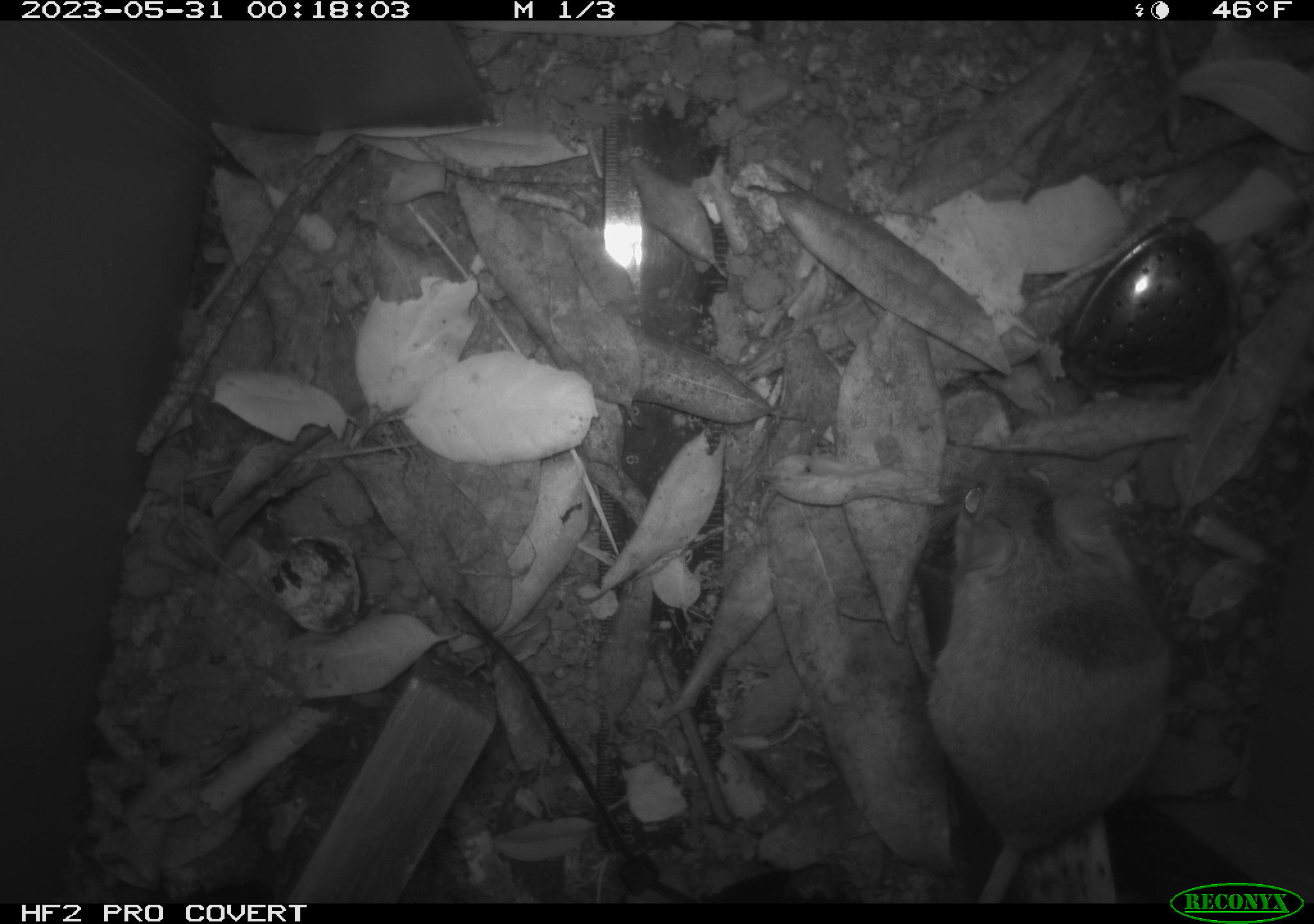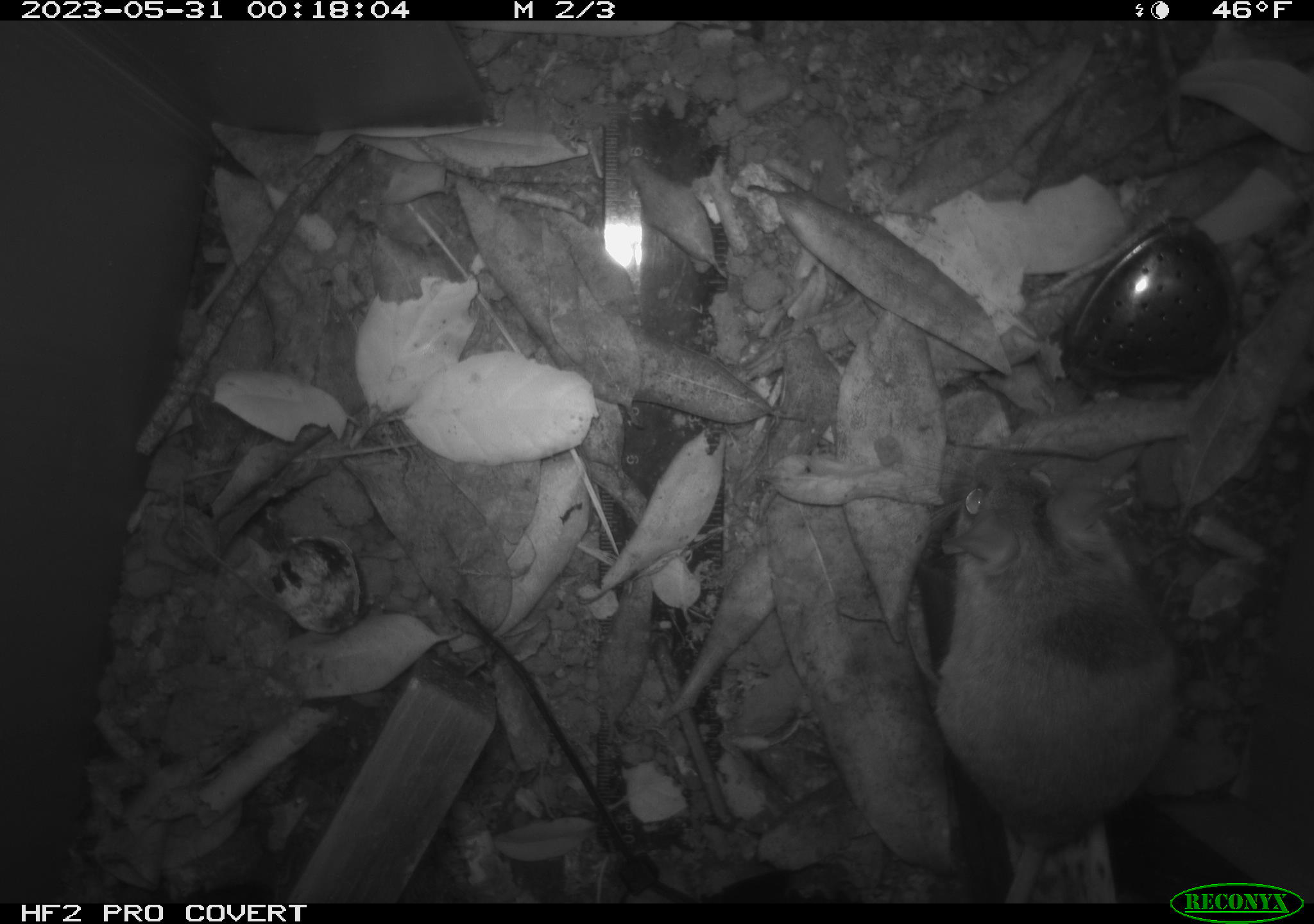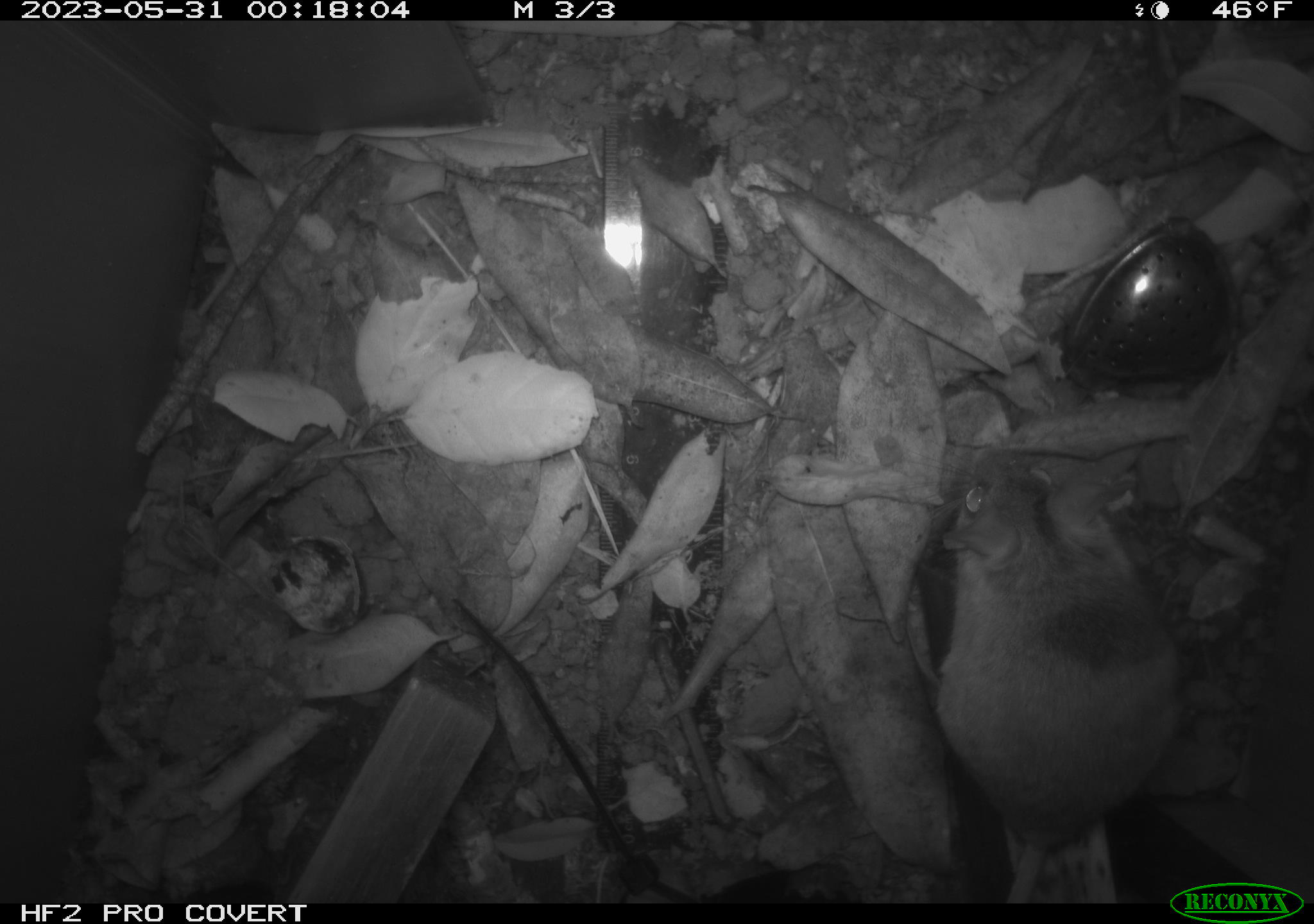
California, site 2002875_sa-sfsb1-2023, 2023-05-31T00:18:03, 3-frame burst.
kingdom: Animalia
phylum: Chordata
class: Mammalia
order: Rodentia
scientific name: Rodentia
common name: mouse species